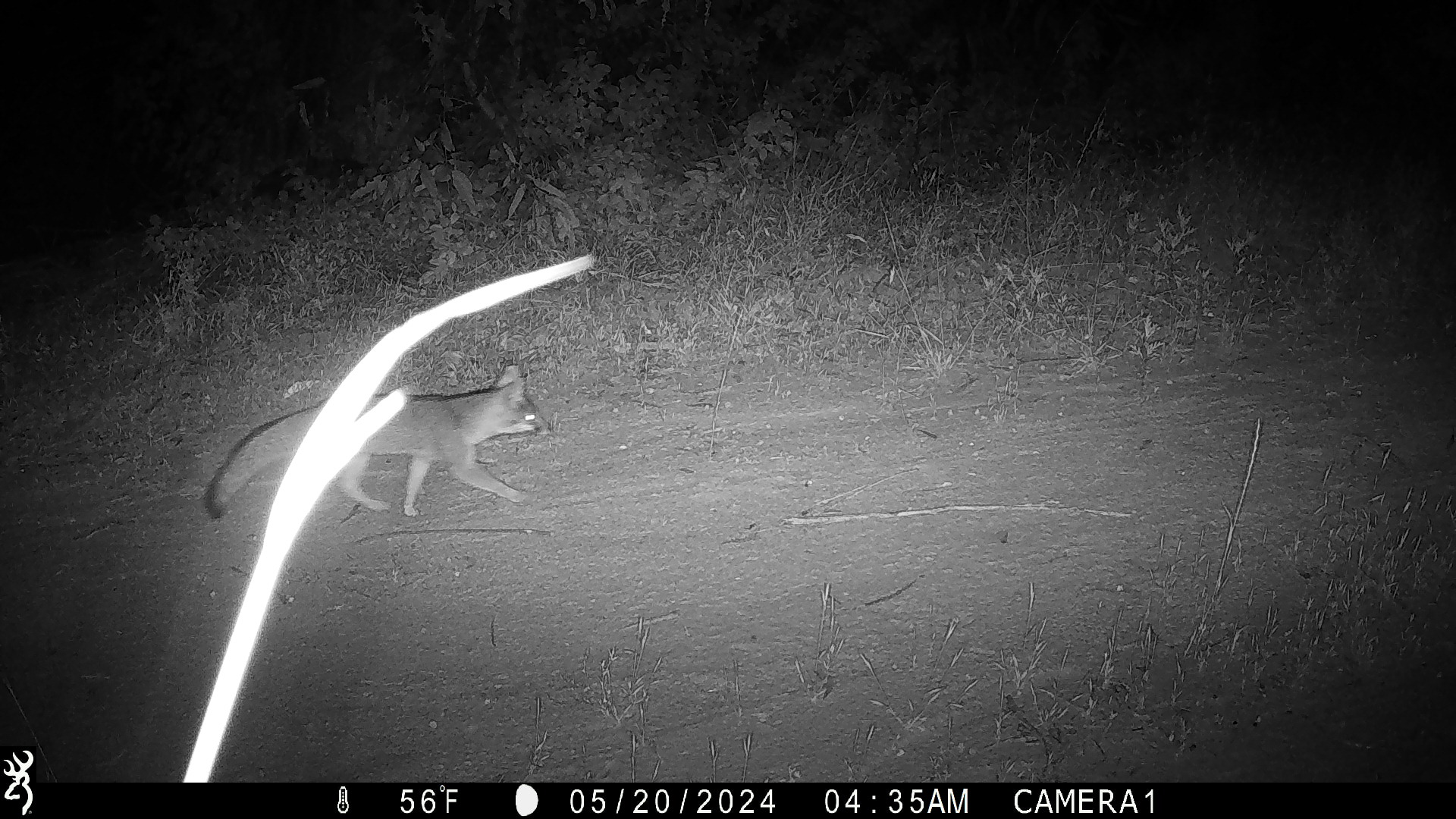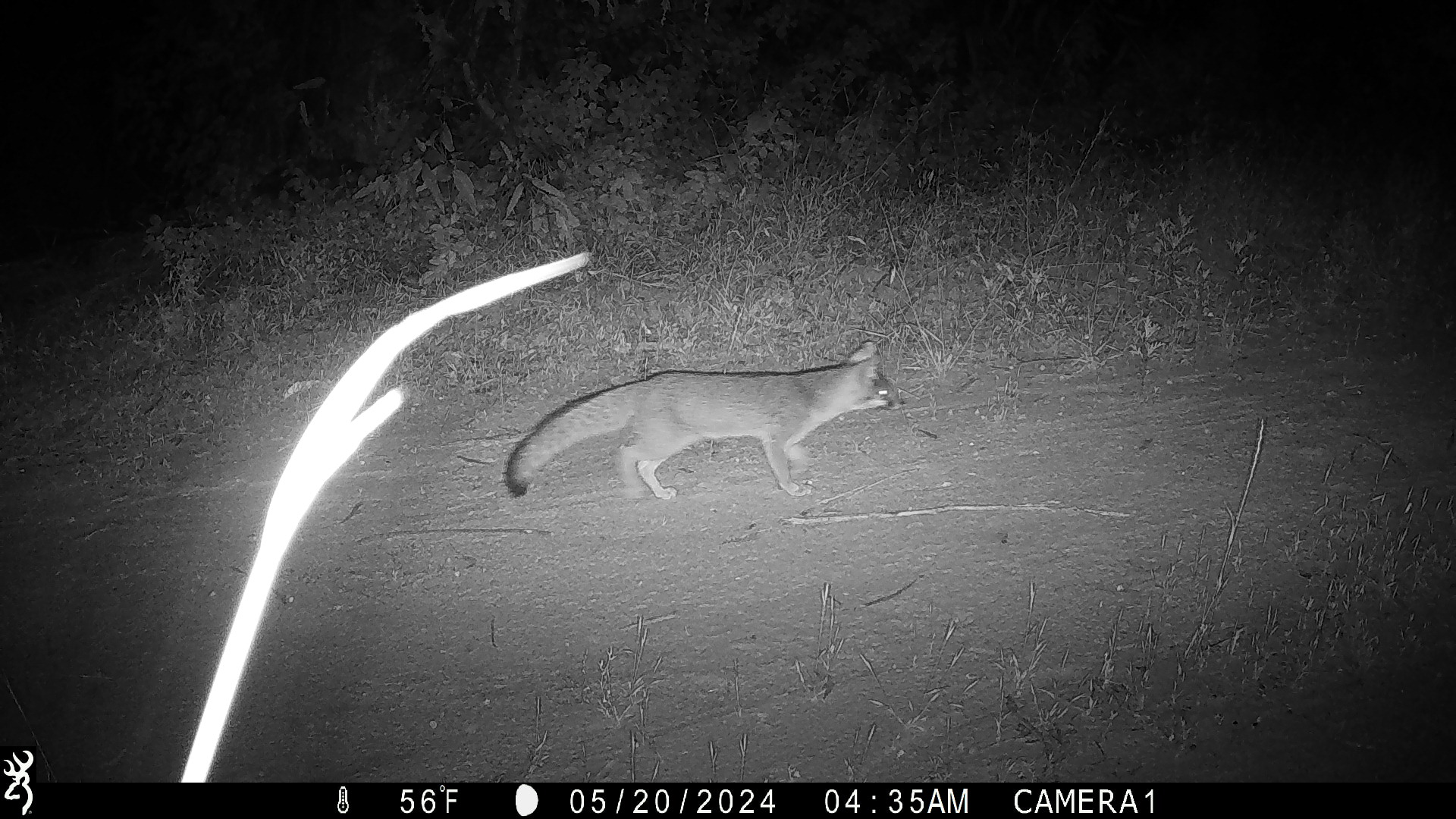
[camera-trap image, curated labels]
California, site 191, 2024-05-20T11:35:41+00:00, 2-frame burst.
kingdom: Animalia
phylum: Chordata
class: Mammalia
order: Carnivora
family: Canidae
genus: Urocyon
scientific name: Urocyon cinereoargenteus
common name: gray fox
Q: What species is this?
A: Gray fox (Urocyon cinereoargenteus).